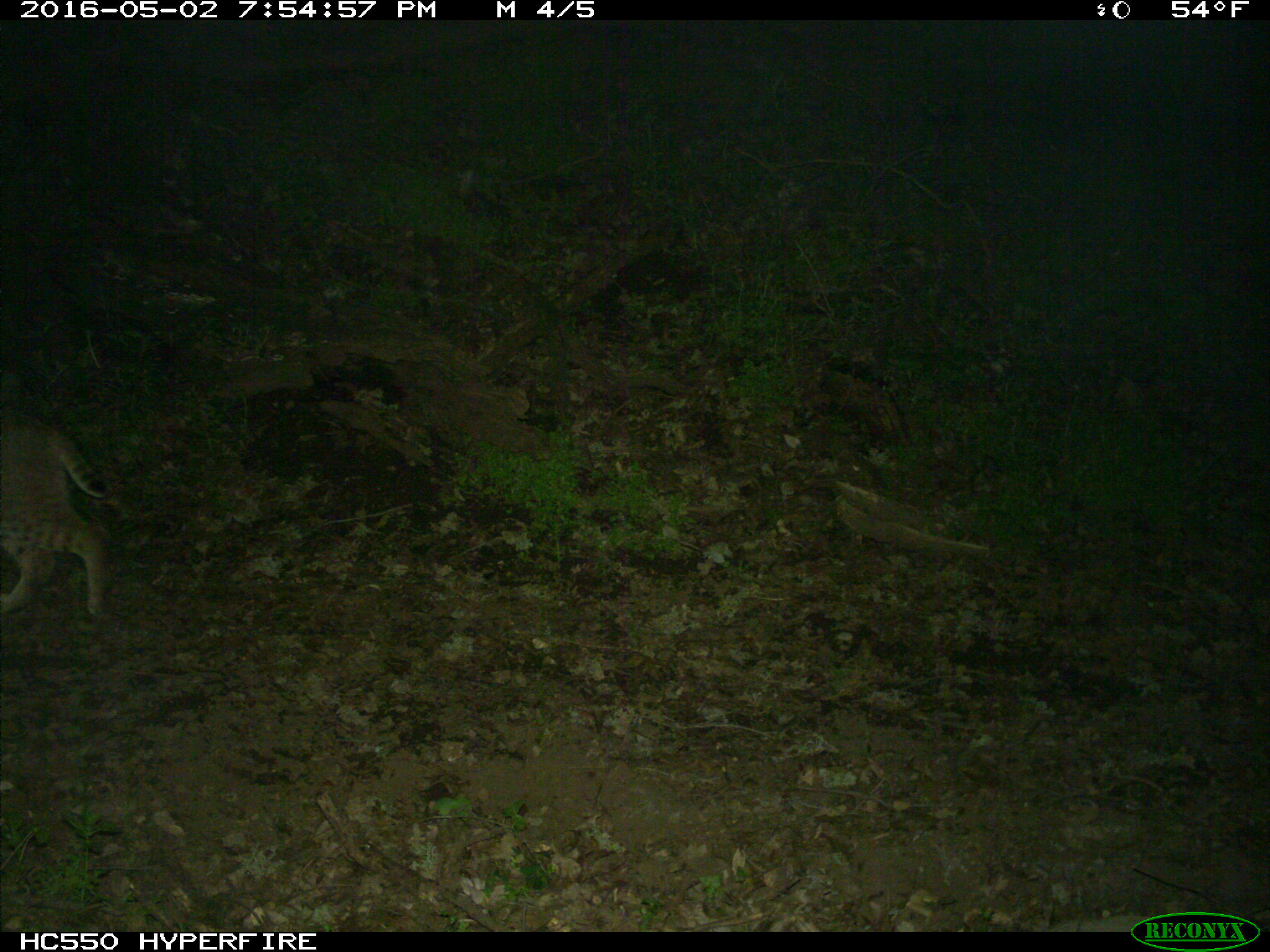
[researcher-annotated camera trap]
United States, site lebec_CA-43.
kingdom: Animalia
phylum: Chordata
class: Mammalia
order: Carnivora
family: Felidae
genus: Lynx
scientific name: Lynx rufus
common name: bobcat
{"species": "Lynx rufus (bobcat)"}